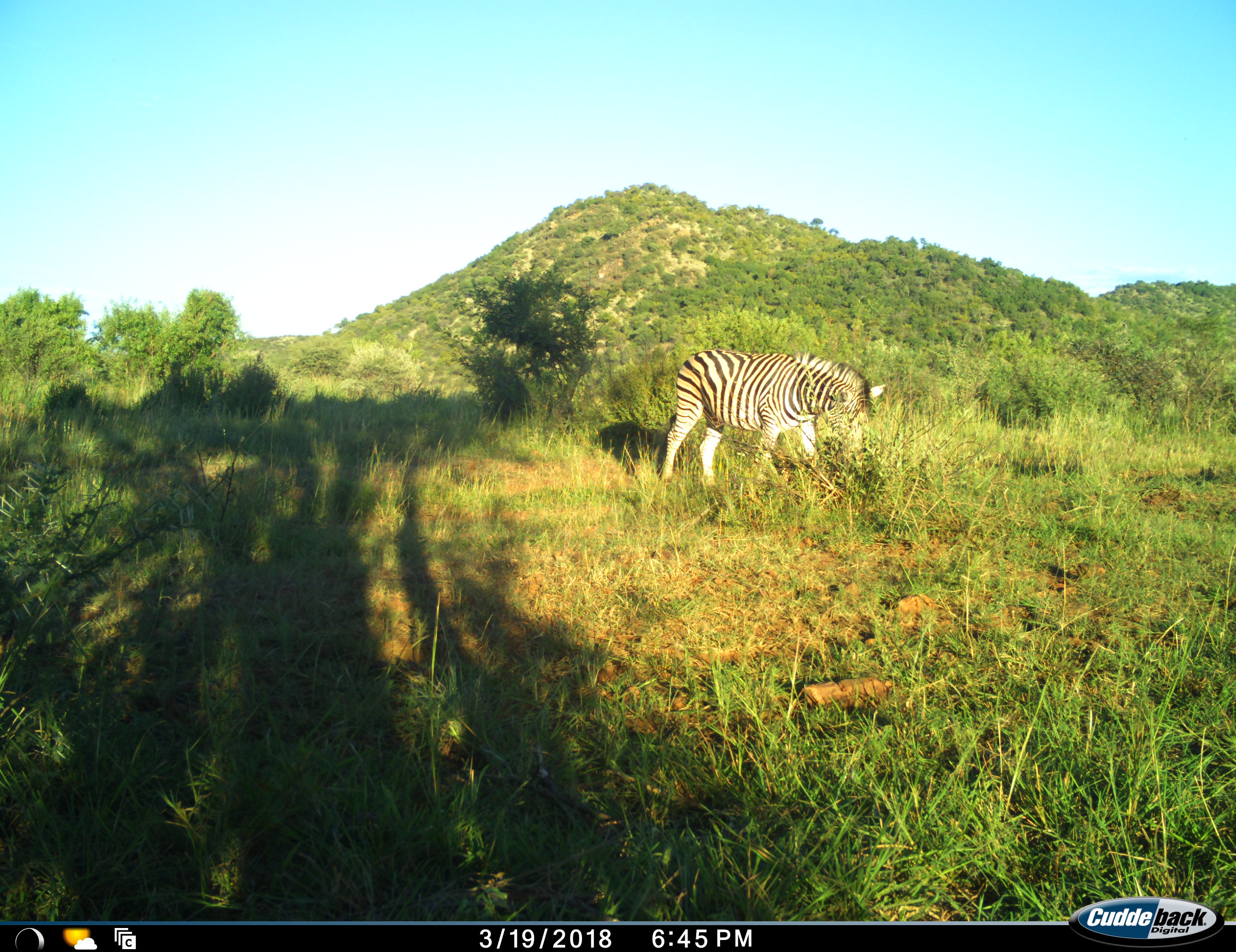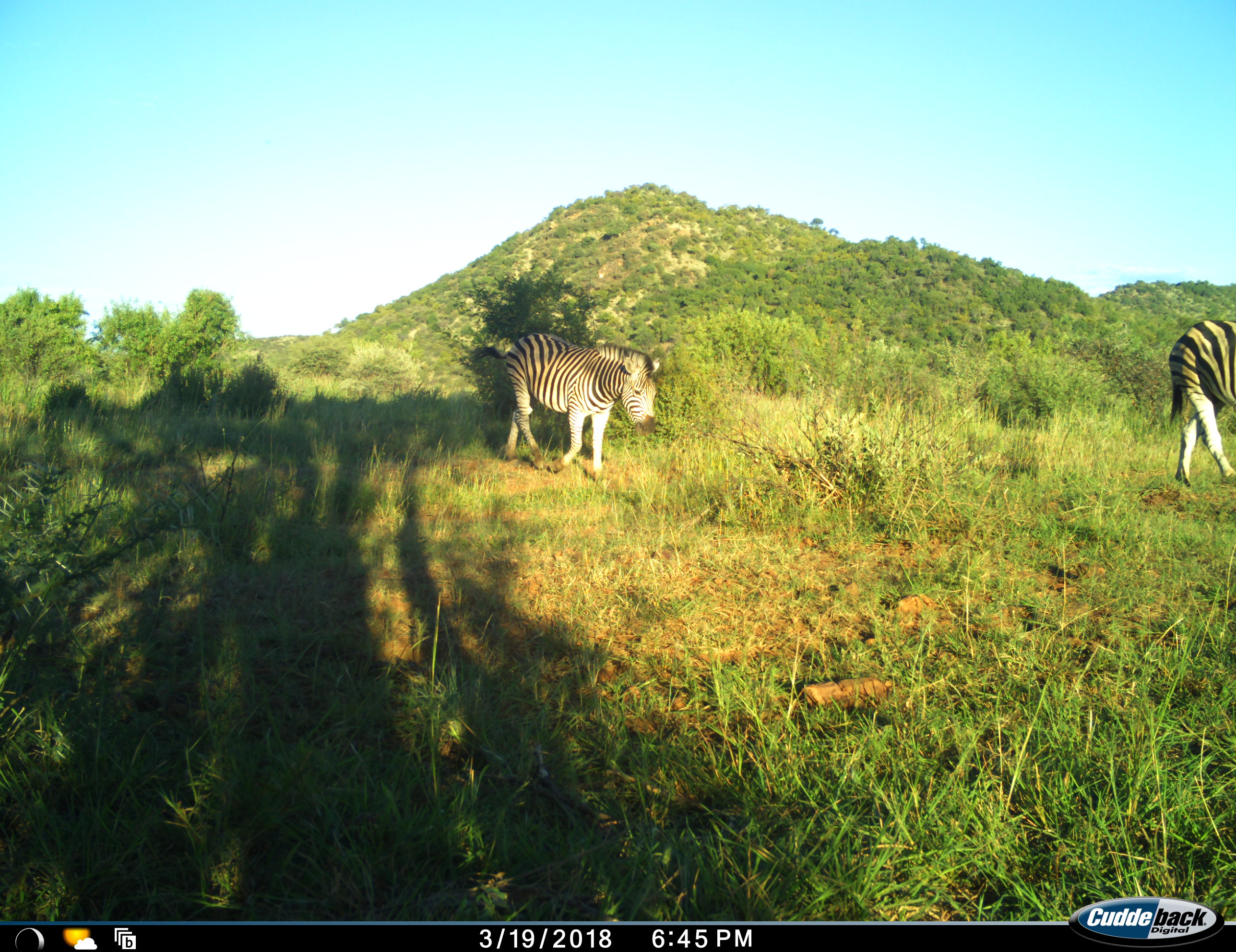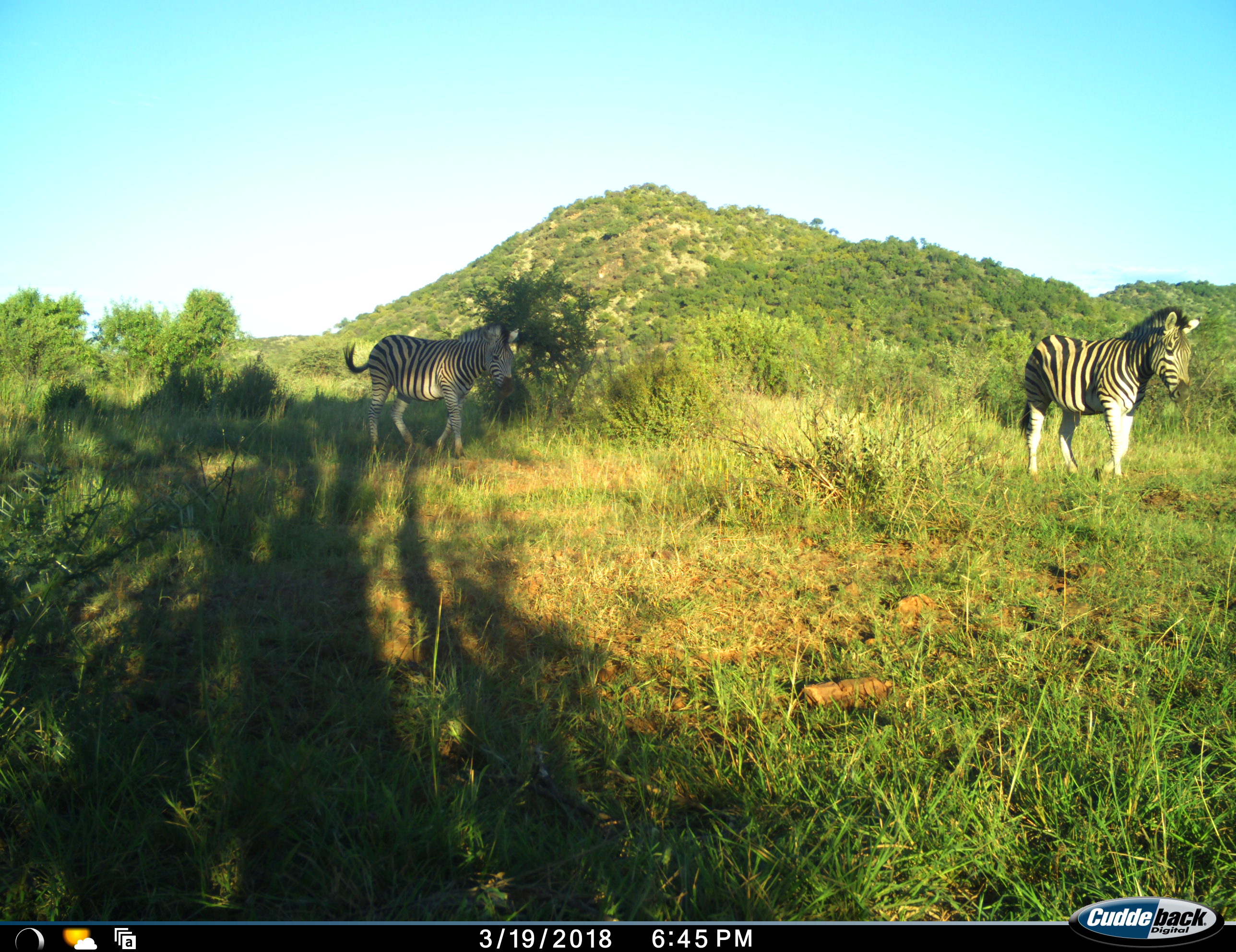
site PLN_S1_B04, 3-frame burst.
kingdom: Animalia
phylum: Chordata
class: Mammalia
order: Perissodactyla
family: Equidae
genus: Equus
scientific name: Equus quagga burchellii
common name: burchell's zebra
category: zebraburchells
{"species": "zebraburchells (burchell's zebra) (Equus quagga burchellii)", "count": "2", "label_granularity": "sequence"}